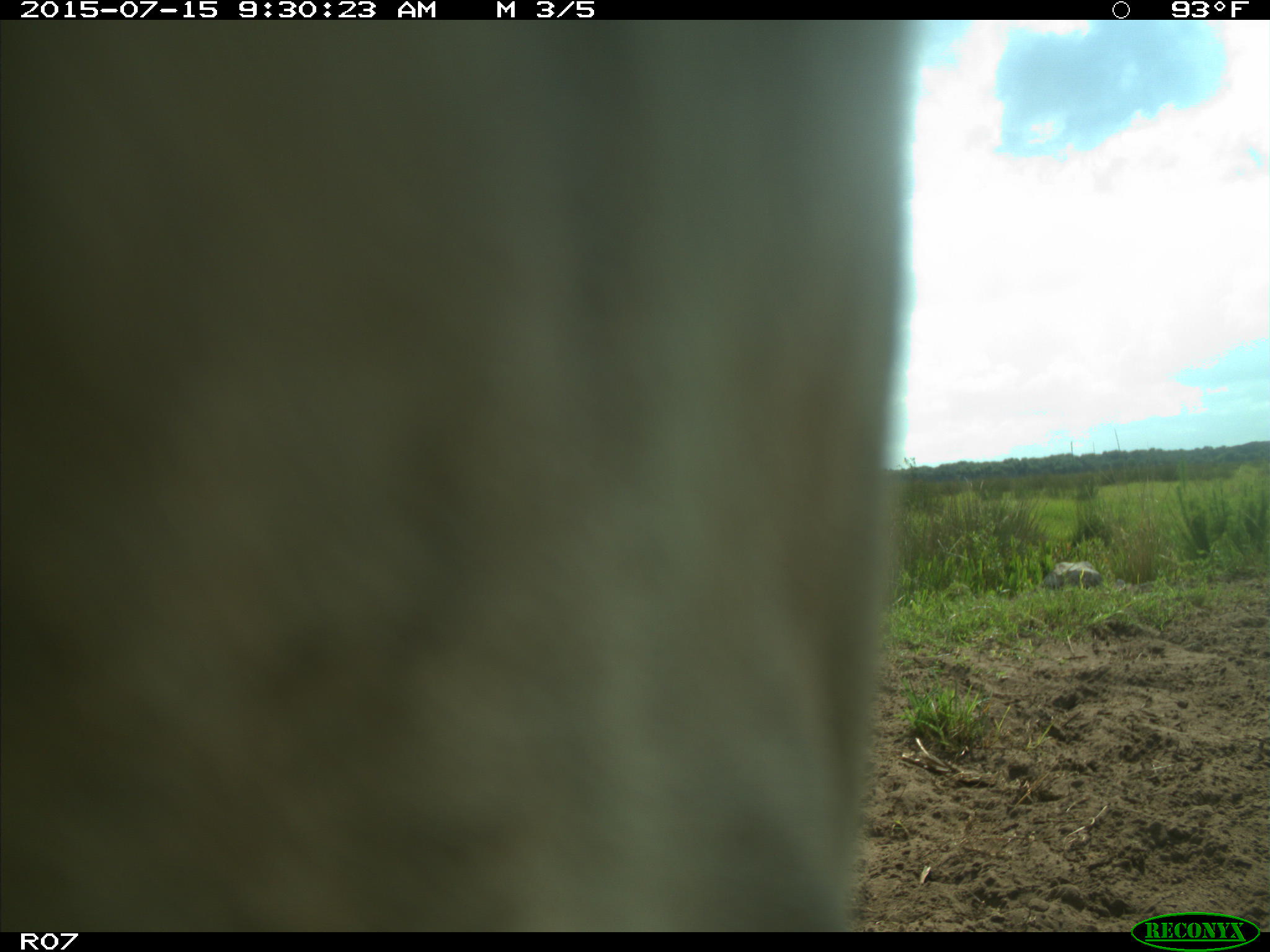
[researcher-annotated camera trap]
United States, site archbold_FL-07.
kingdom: Animalia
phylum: Chordata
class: Mammalia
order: Artiodactyla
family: Bovidae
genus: Bos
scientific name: Bos taurus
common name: domestic cow